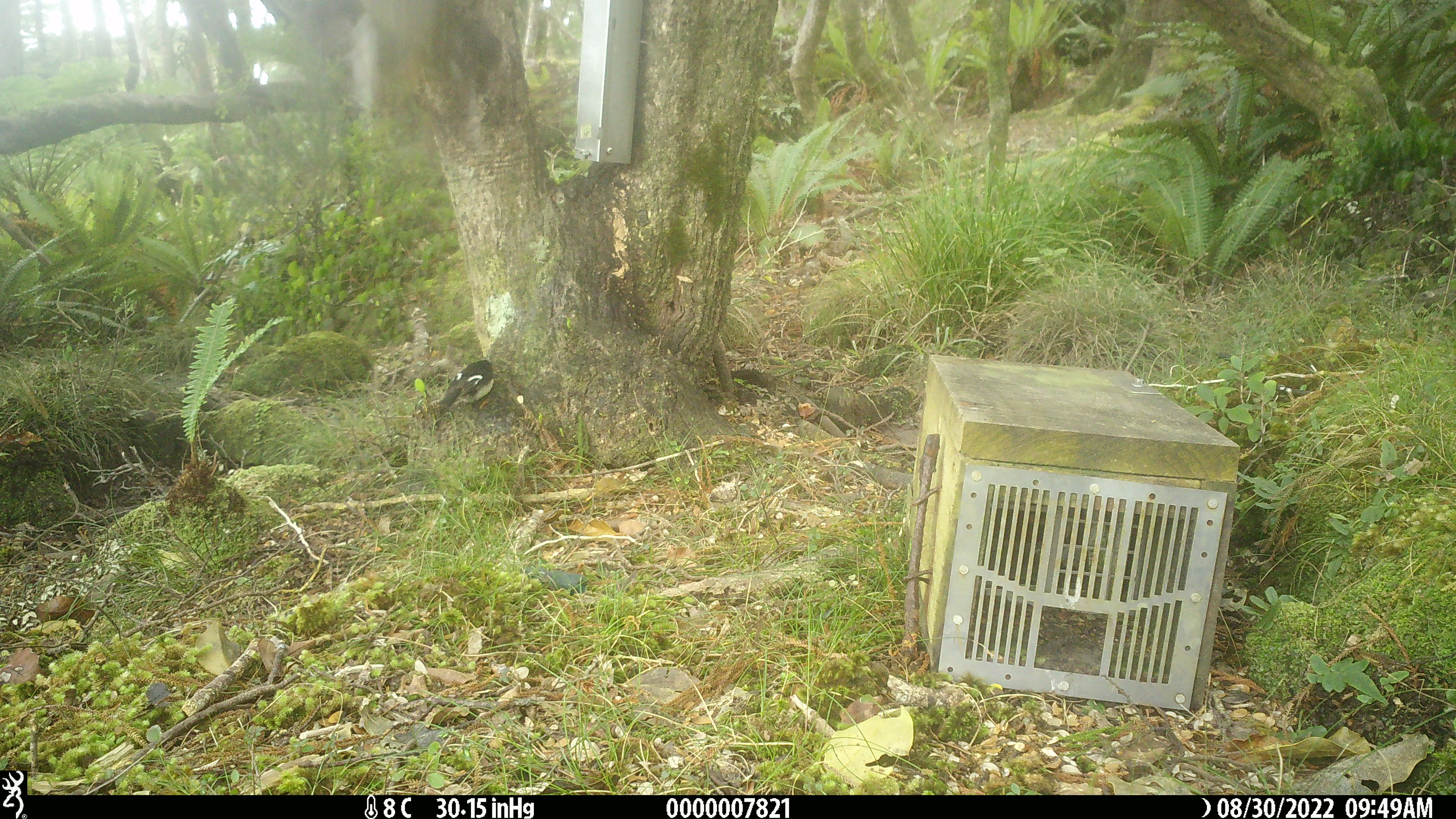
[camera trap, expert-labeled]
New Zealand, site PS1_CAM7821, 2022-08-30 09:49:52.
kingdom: Animalia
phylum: Chordata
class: Aves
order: Passeriformes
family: Petroicidae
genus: Petroica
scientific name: Petroica macrocephala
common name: tomtit